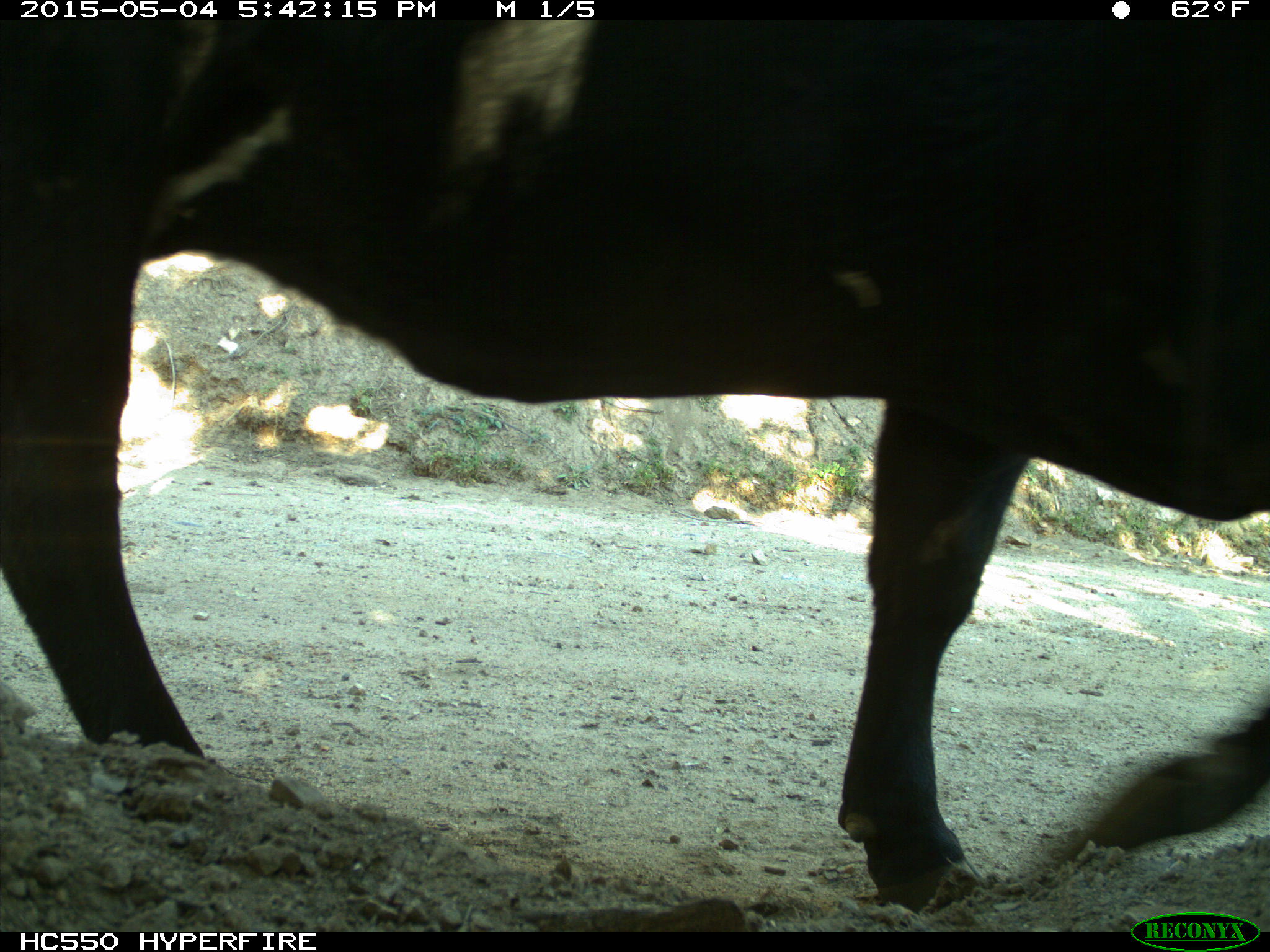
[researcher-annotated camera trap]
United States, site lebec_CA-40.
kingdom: Animalia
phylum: Chordata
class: Mammalia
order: Artiodactyla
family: Bovidae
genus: Bos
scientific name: Bos taurus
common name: domestic cow